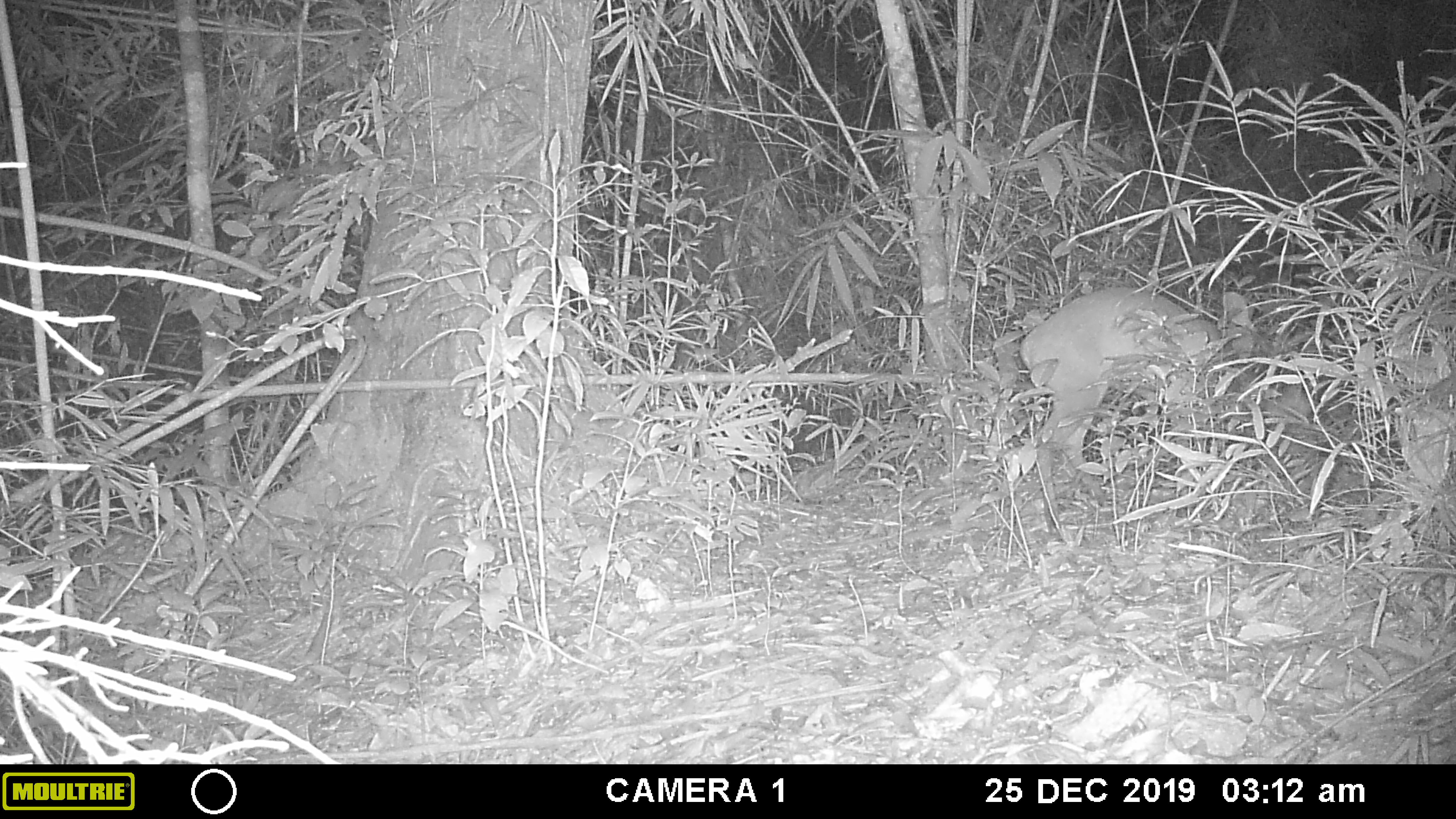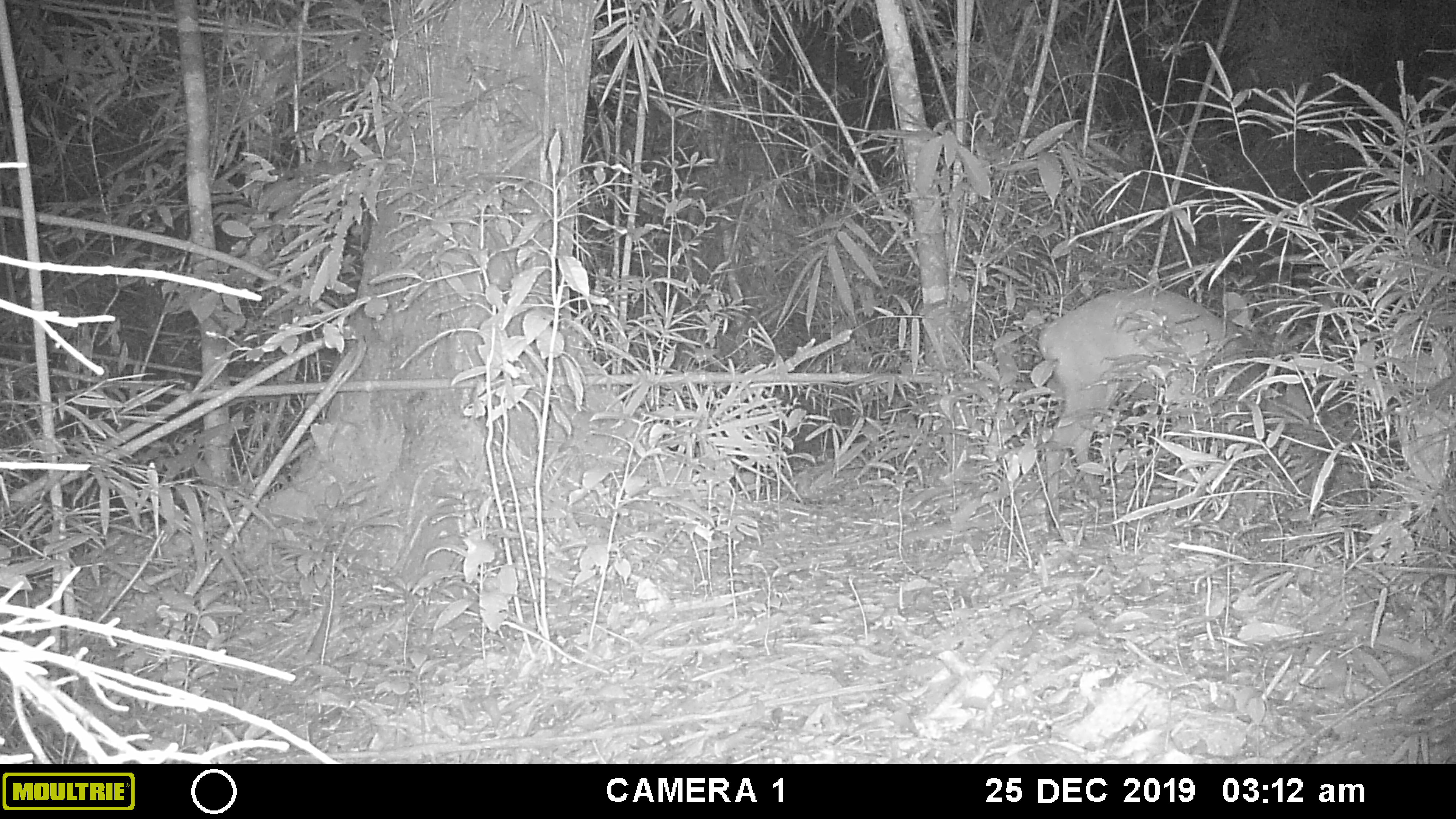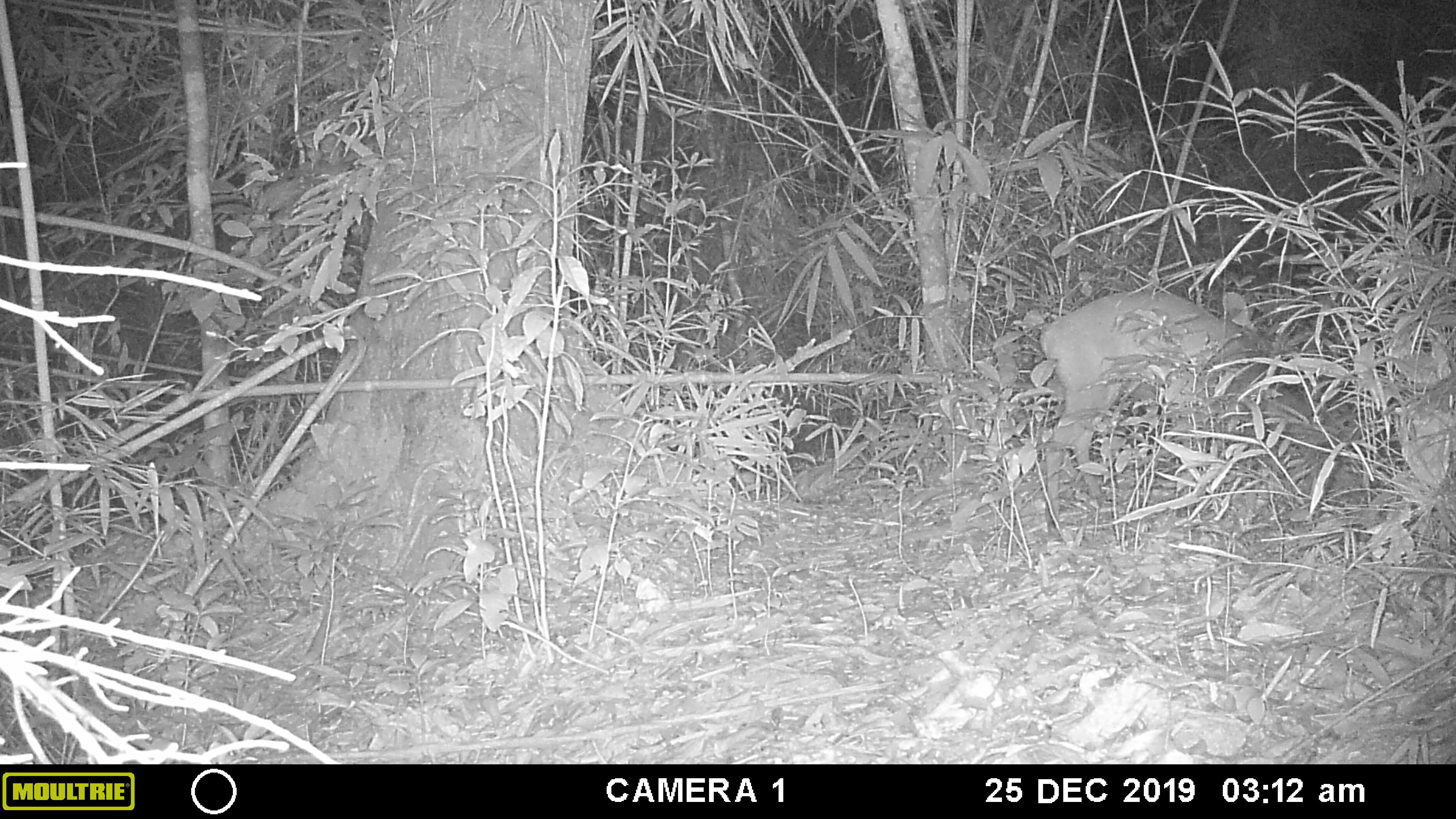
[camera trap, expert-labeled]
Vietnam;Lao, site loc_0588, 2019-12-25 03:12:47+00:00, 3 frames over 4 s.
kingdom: Animalia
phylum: Chordata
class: Mammalia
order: Artiodactyla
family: Cervidae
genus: Muntiacus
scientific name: Muntiacus muntjak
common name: red muntjac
Red muntjac (Muntiacus muntjak). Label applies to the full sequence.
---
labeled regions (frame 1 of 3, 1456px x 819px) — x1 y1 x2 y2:
red muntjac: 1017 283 1258 471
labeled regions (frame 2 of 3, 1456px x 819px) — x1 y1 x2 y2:
red muntjac: 1036 284 1262 525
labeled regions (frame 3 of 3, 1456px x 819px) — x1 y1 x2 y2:
red muntjac: 1038 286 1298 527